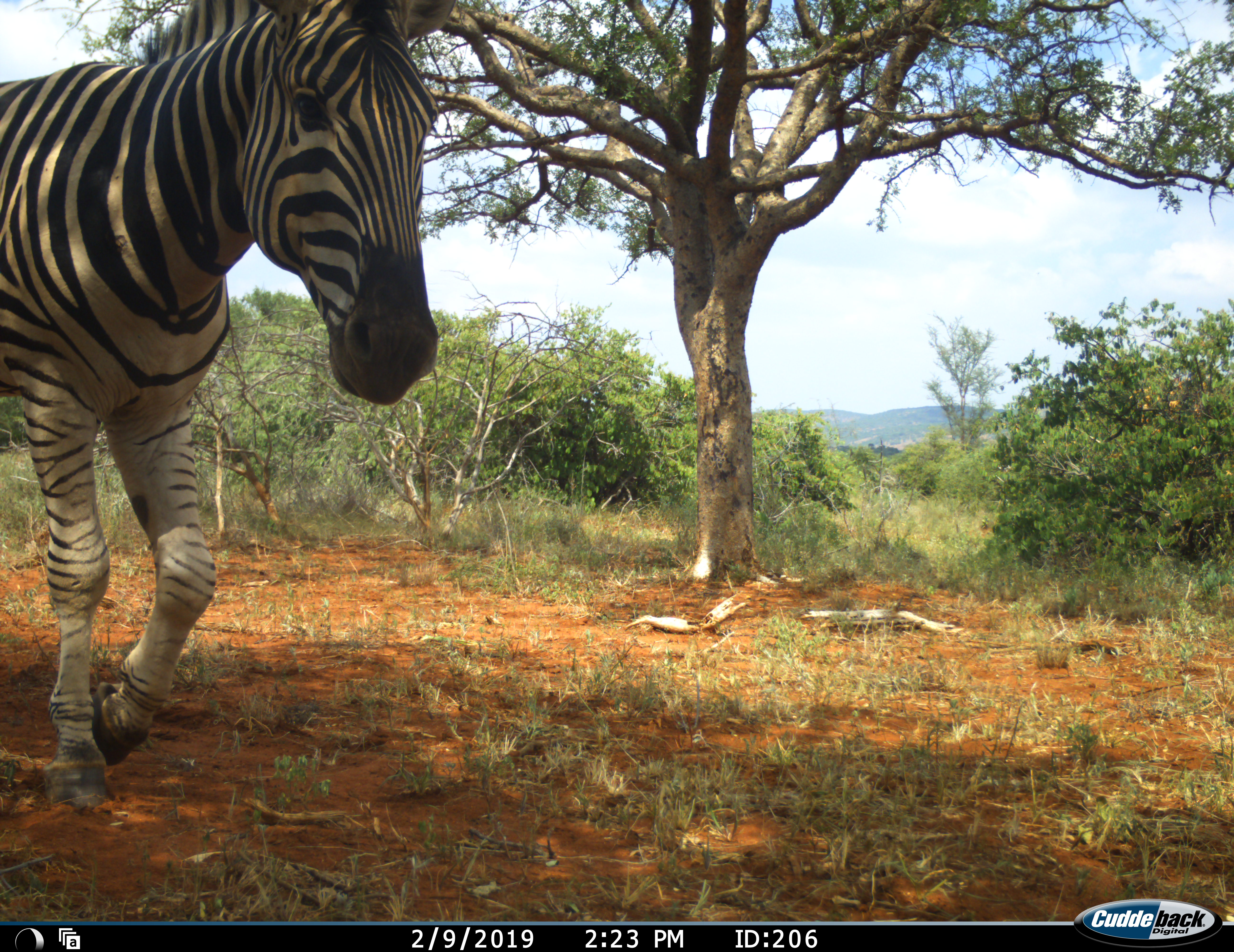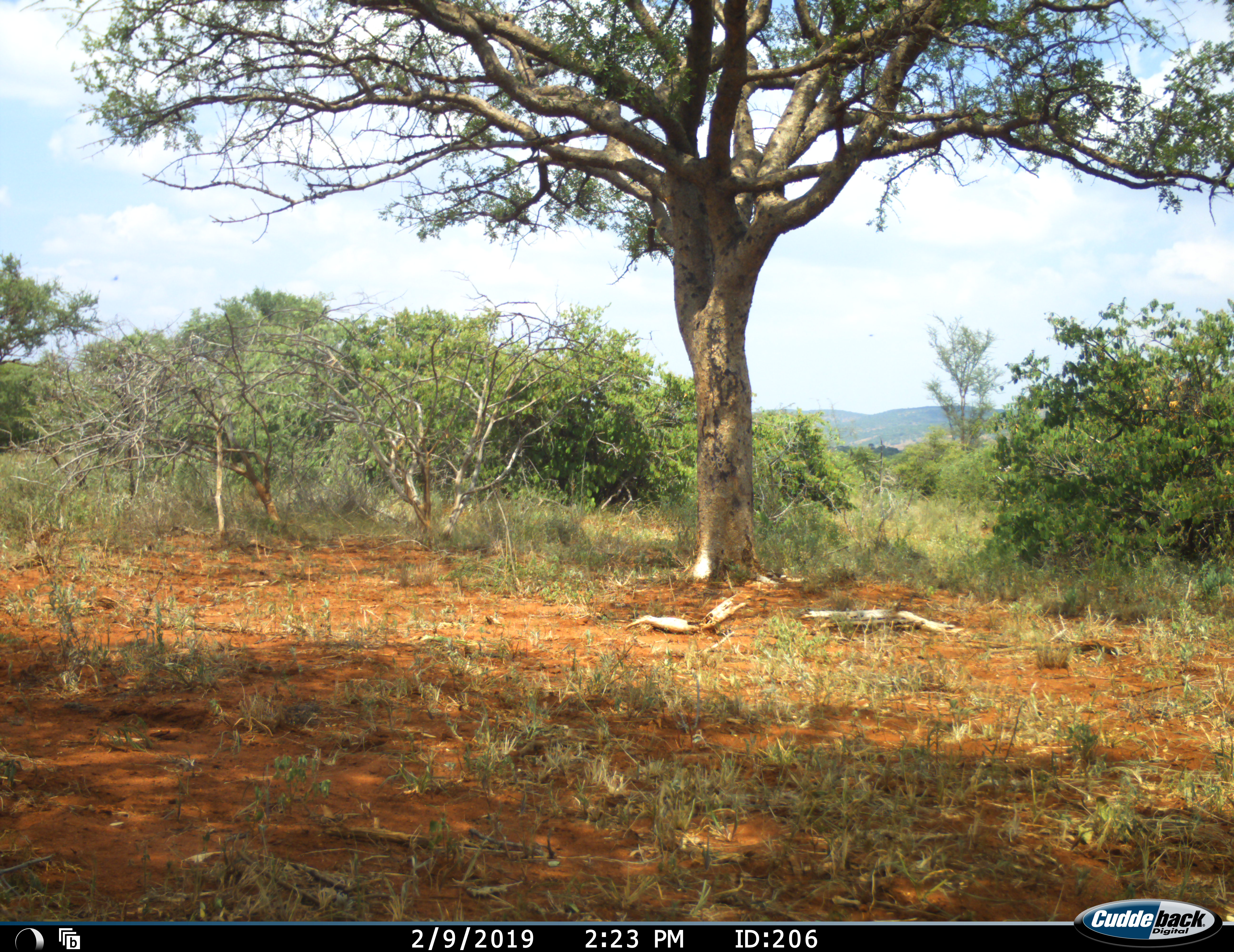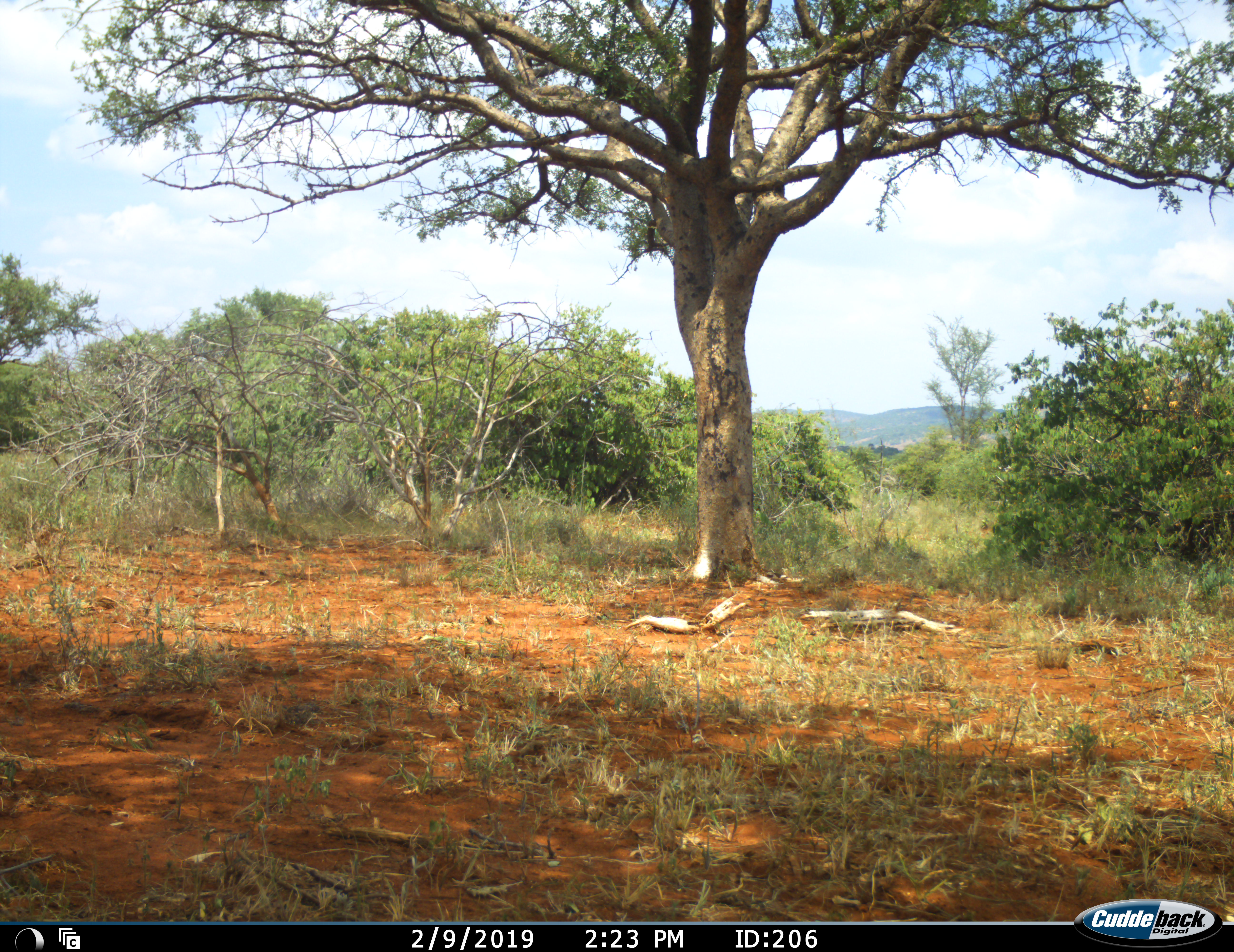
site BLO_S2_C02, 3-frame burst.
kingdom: Animalia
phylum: Chordata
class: Mammalia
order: Perissodactyla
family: Equidae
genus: Equus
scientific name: Equus quagga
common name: plains zebra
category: zebraplains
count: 1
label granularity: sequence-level